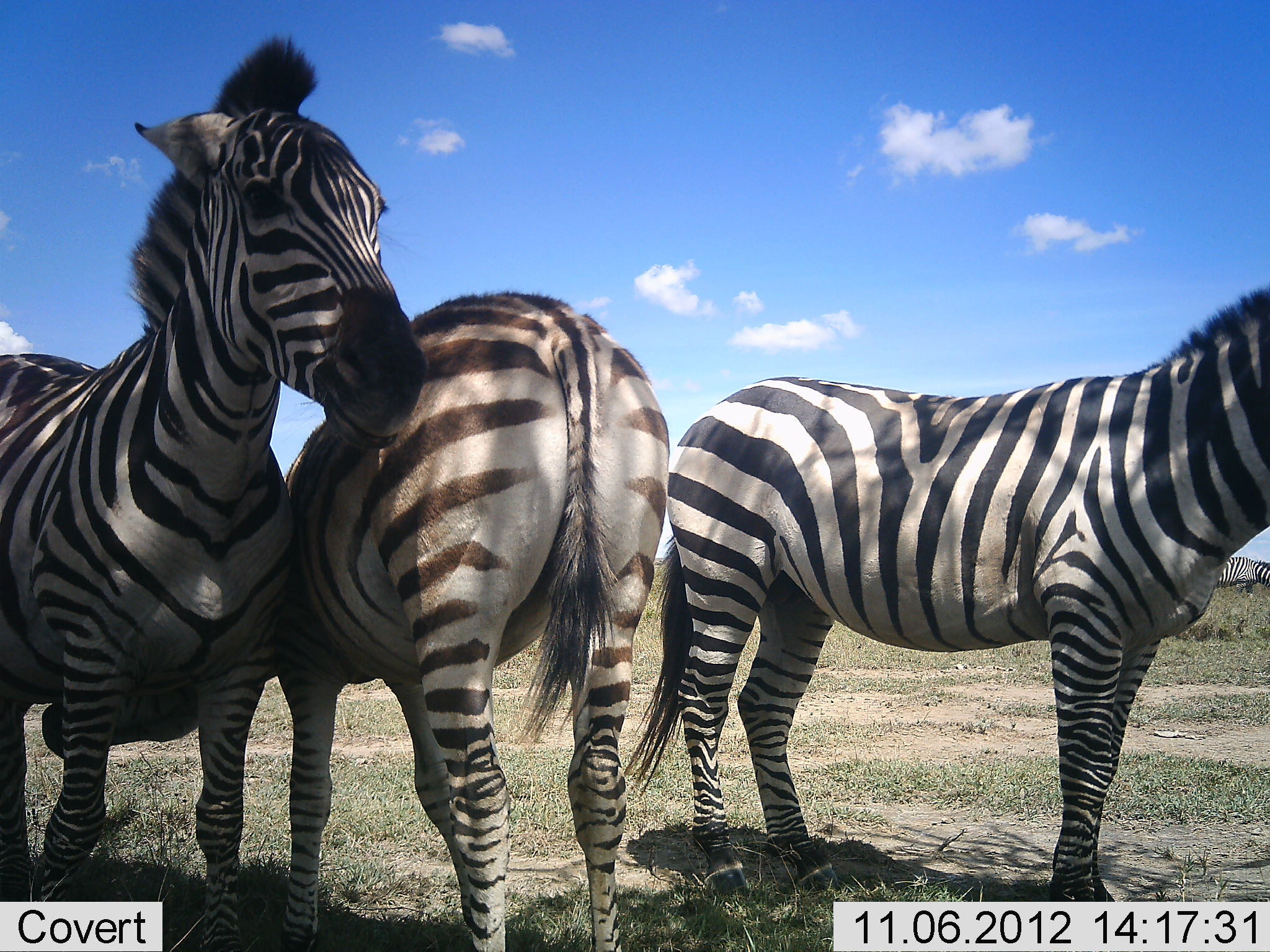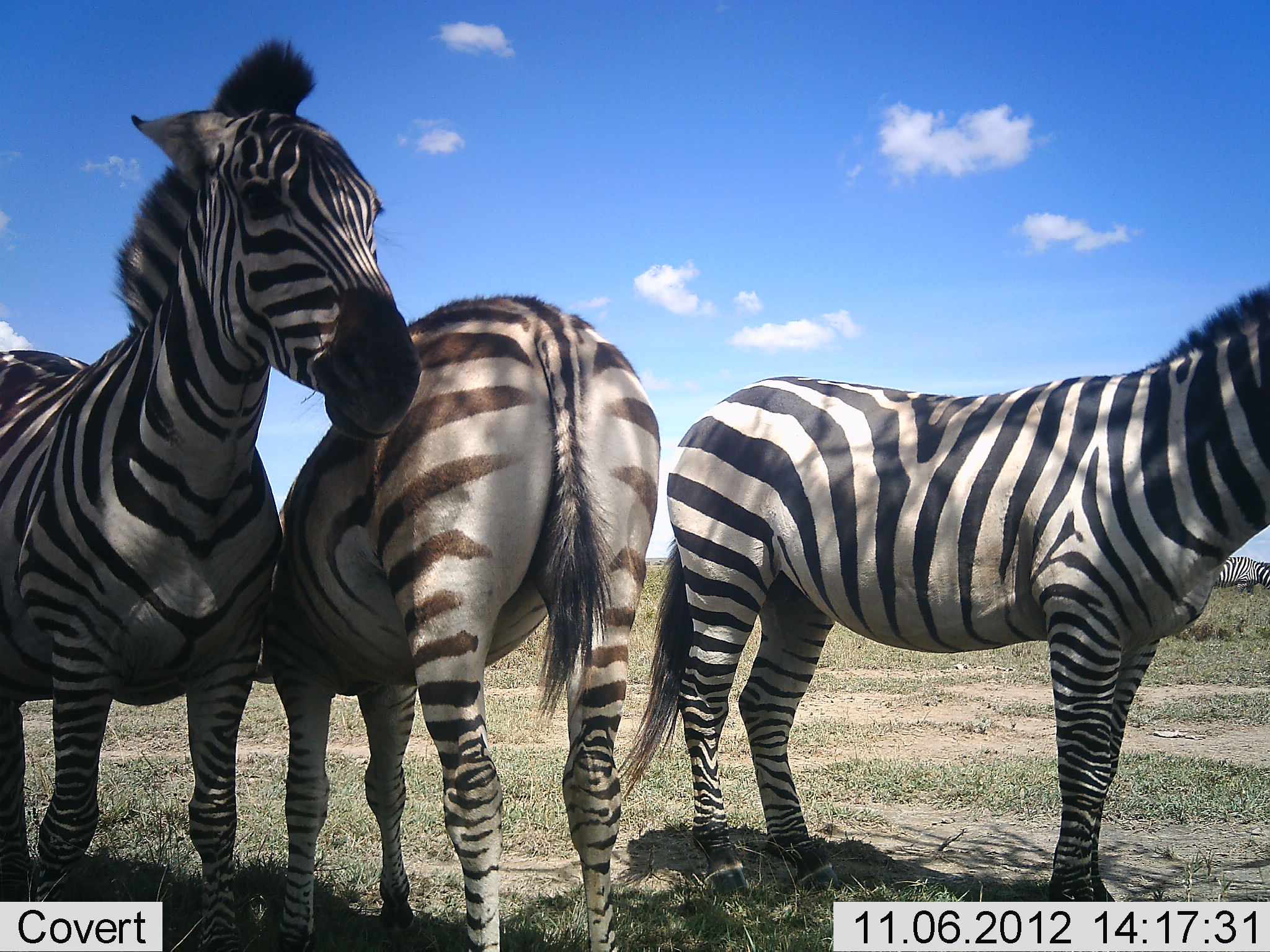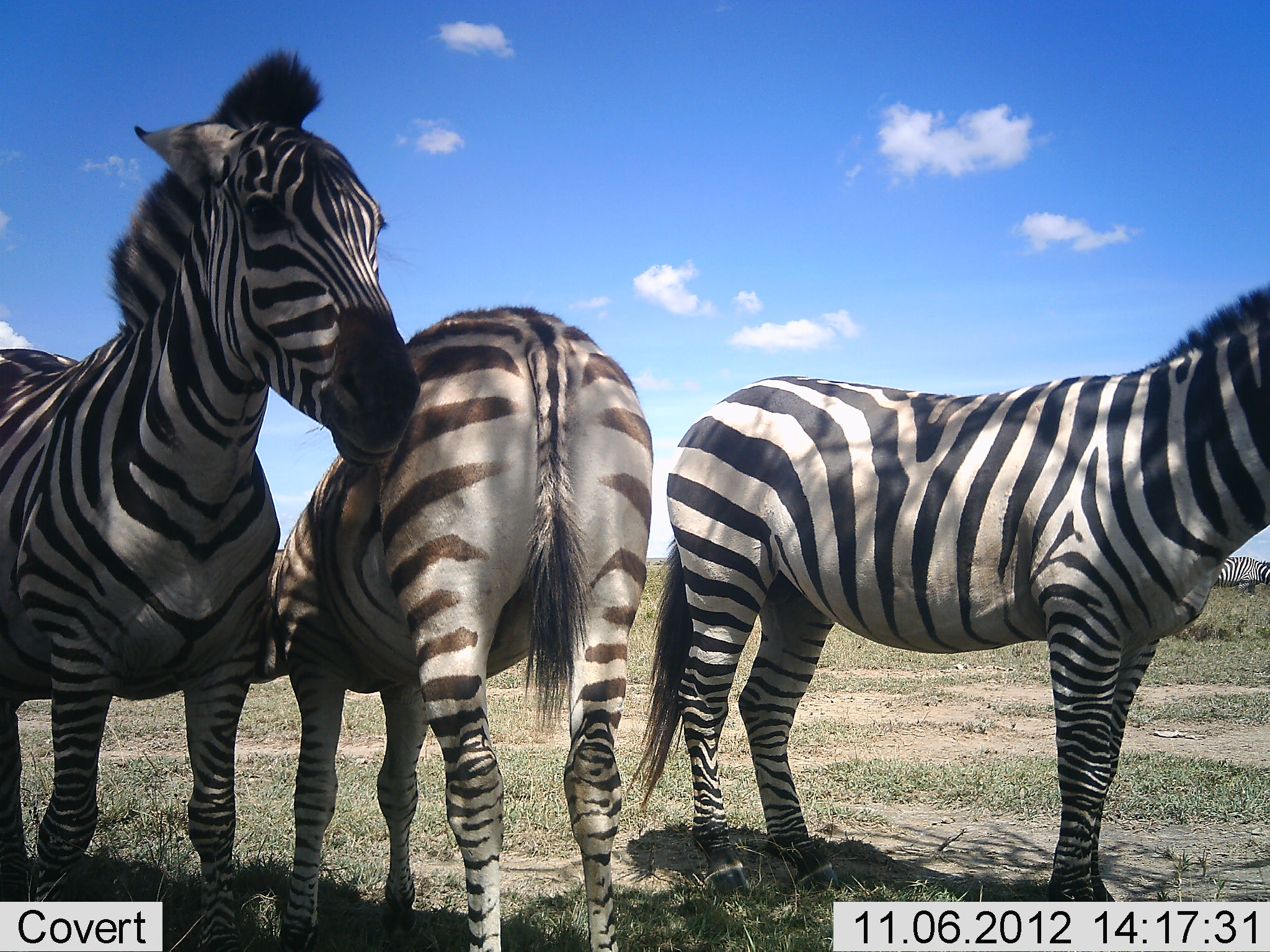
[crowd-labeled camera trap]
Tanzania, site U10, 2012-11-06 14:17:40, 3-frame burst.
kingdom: Animalia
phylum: Chordata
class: Mammalia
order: Perissodactyla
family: Equidae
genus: Equus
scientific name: Equus quagga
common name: plains zebra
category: zebra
Zebra (plains zebra) (Equus quagga), count 3. Behavior (volunteer vote fractions): standing 100%, resting 10%, moving 0%, interacting 20%. Young present (vote fraction): 10%. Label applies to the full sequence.